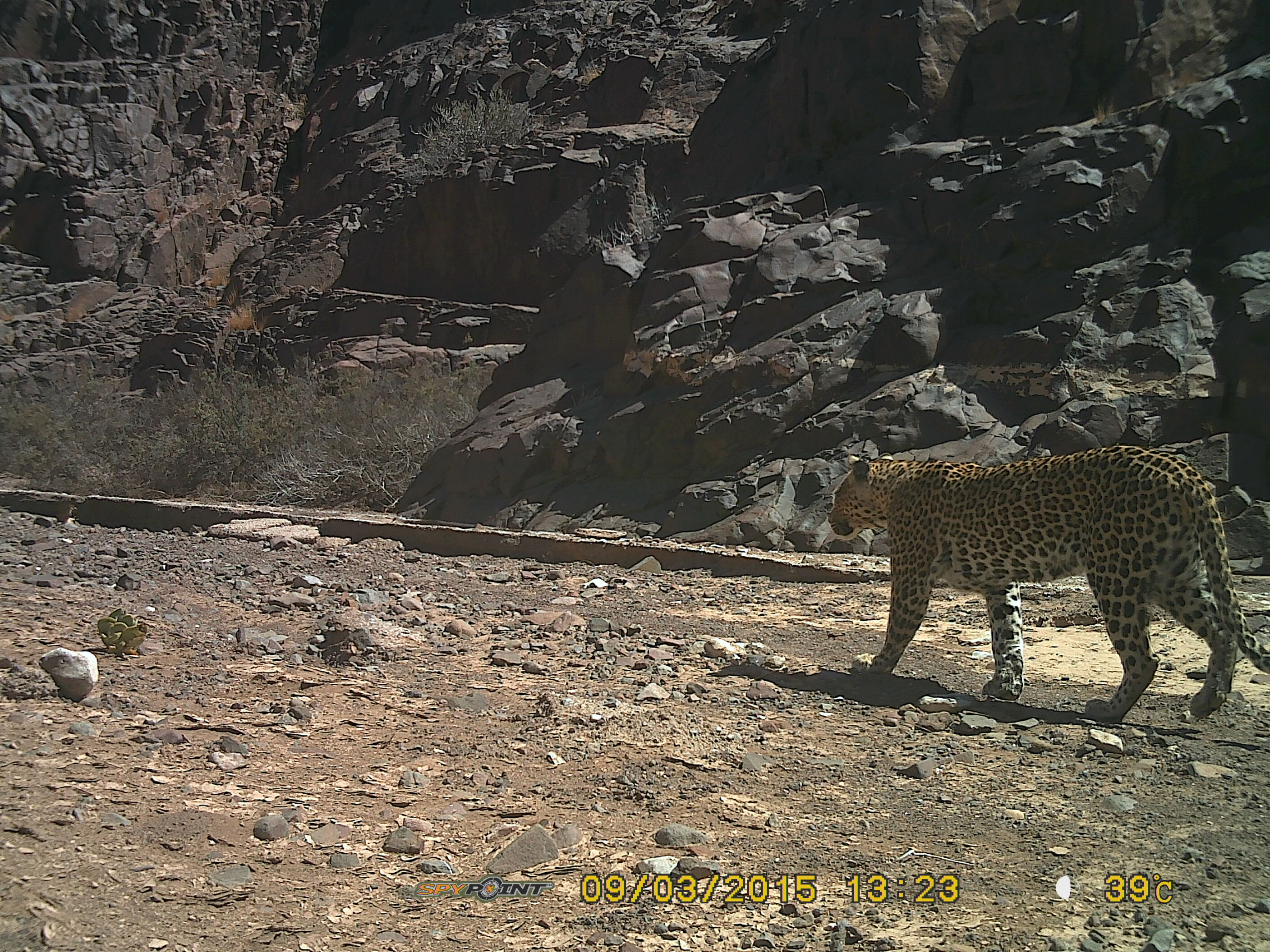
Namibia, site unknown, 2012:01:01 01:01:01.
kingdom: Animalia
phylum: Chordata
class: Mammalia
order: Carnivora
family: Felidae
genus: Panthera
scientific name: Panthera pardus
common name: leopard